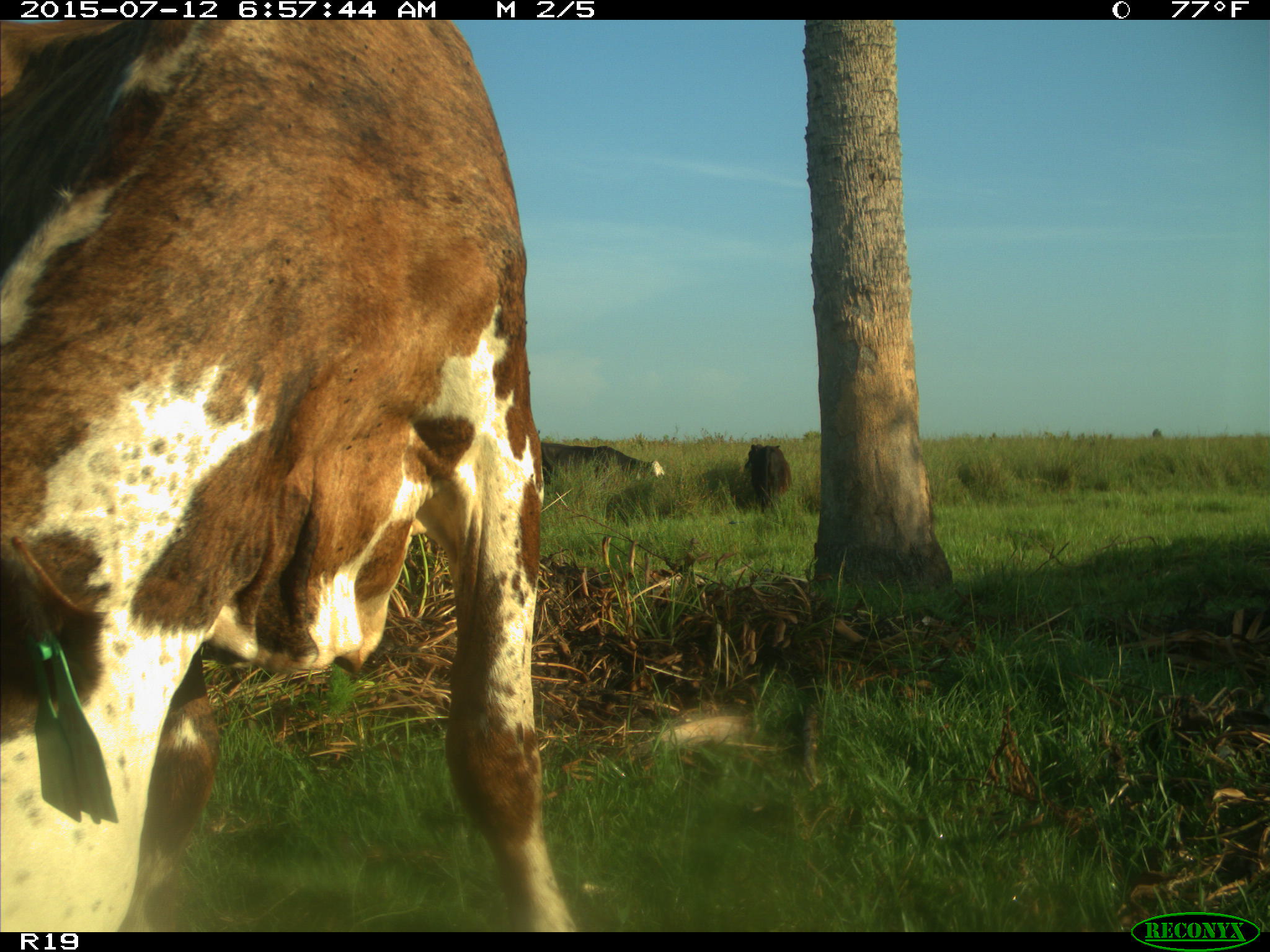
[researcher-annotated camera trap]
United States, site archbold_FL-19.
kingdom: Animalia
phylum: Chordata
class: Mammalia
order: Artiodactyla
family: Bovidae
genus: Bos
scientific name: Bos taurus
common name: domestic cow